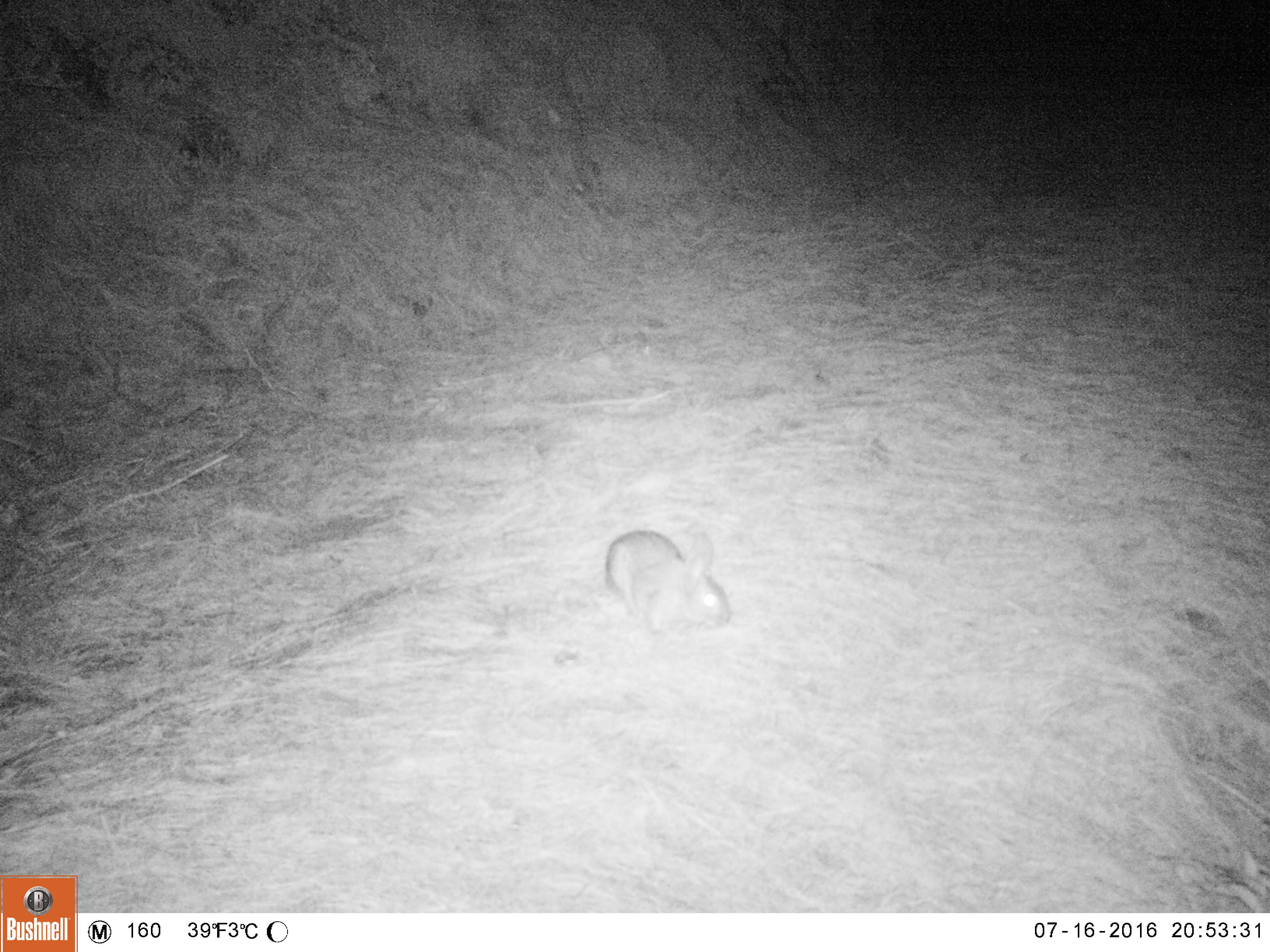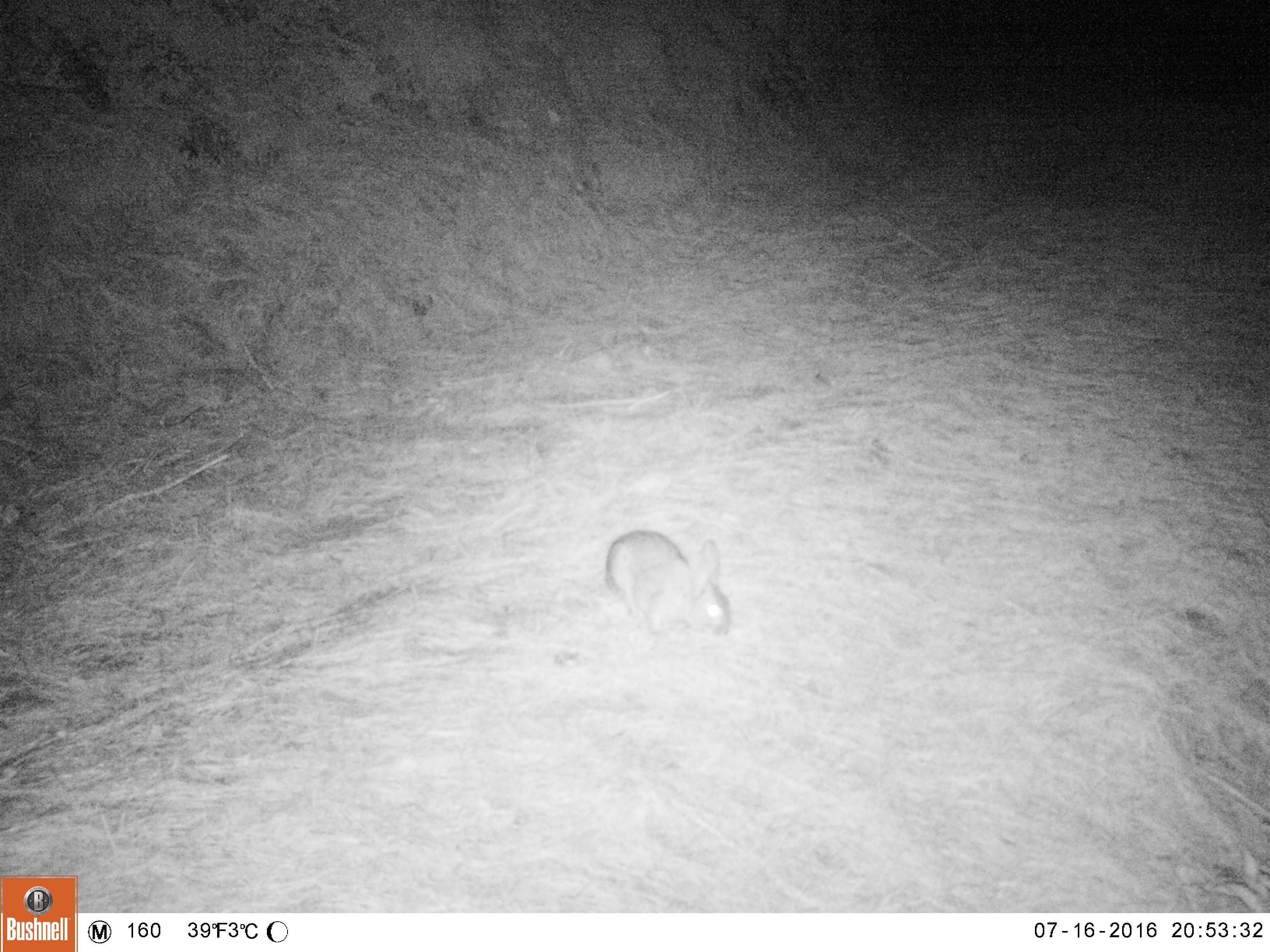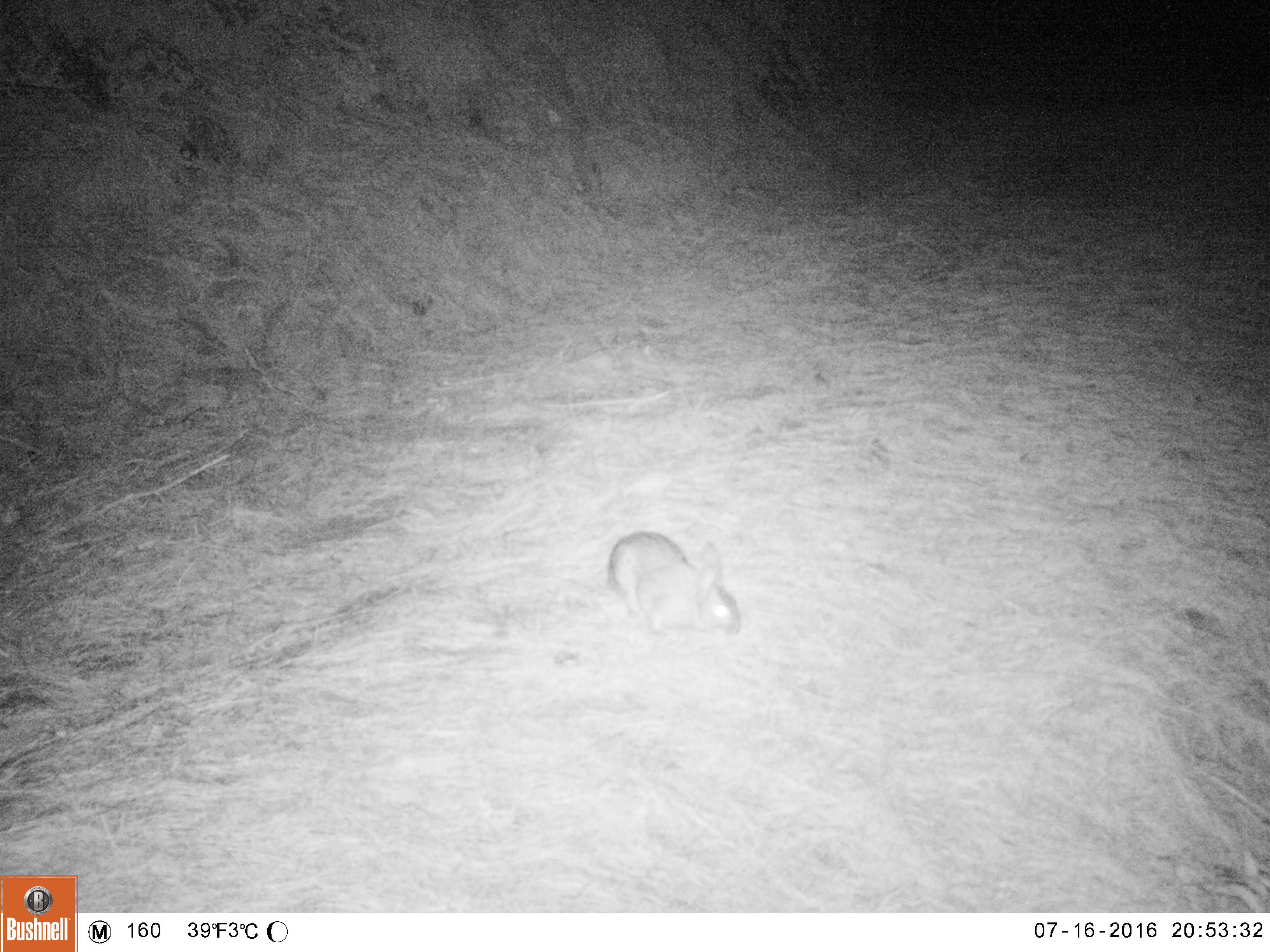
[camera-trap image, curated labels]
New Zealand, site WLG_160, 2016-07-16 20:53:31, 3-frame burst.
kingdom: Animalia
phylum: Chordata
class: Mammalia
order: Lagomorpha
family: Leporidae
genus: Oryctolagus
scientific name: Oryctolagus cuniculus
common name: european rabbit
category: rabbit